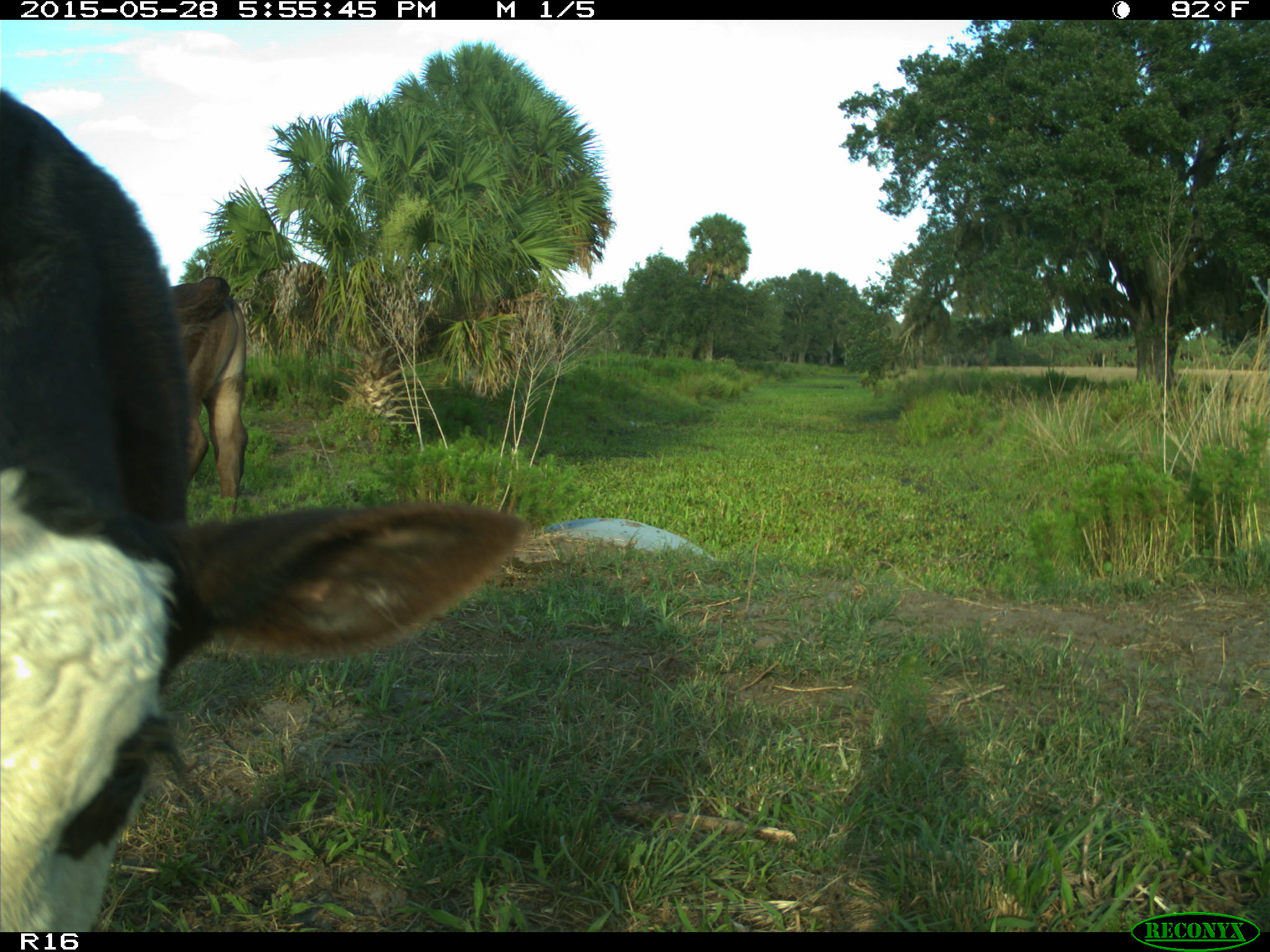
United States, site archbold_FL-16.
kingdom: Animalia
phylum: Chordata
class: Mammalia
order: Artiodactyla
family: Bovidae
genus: Bos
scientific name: Bos taurus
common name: domestic cow